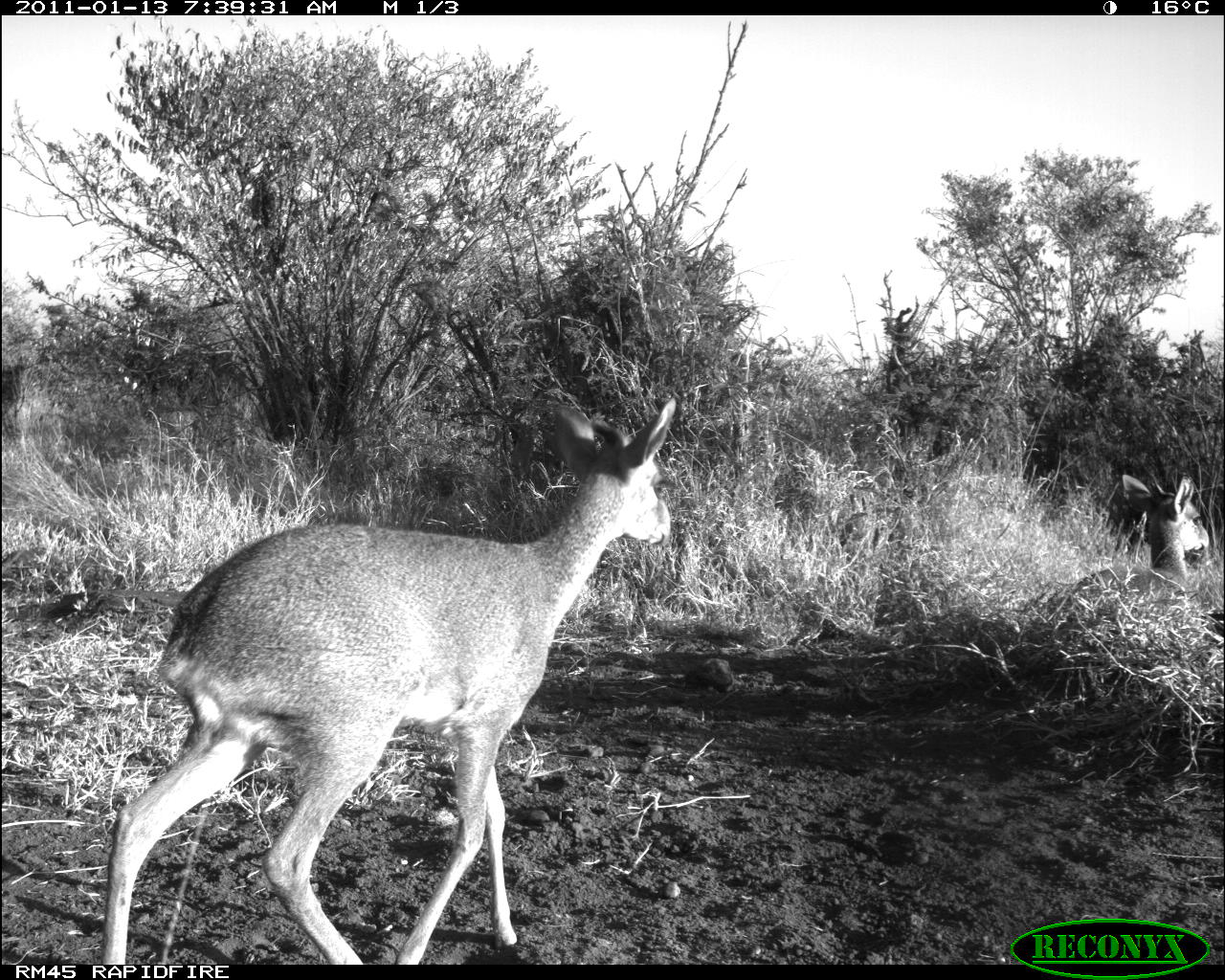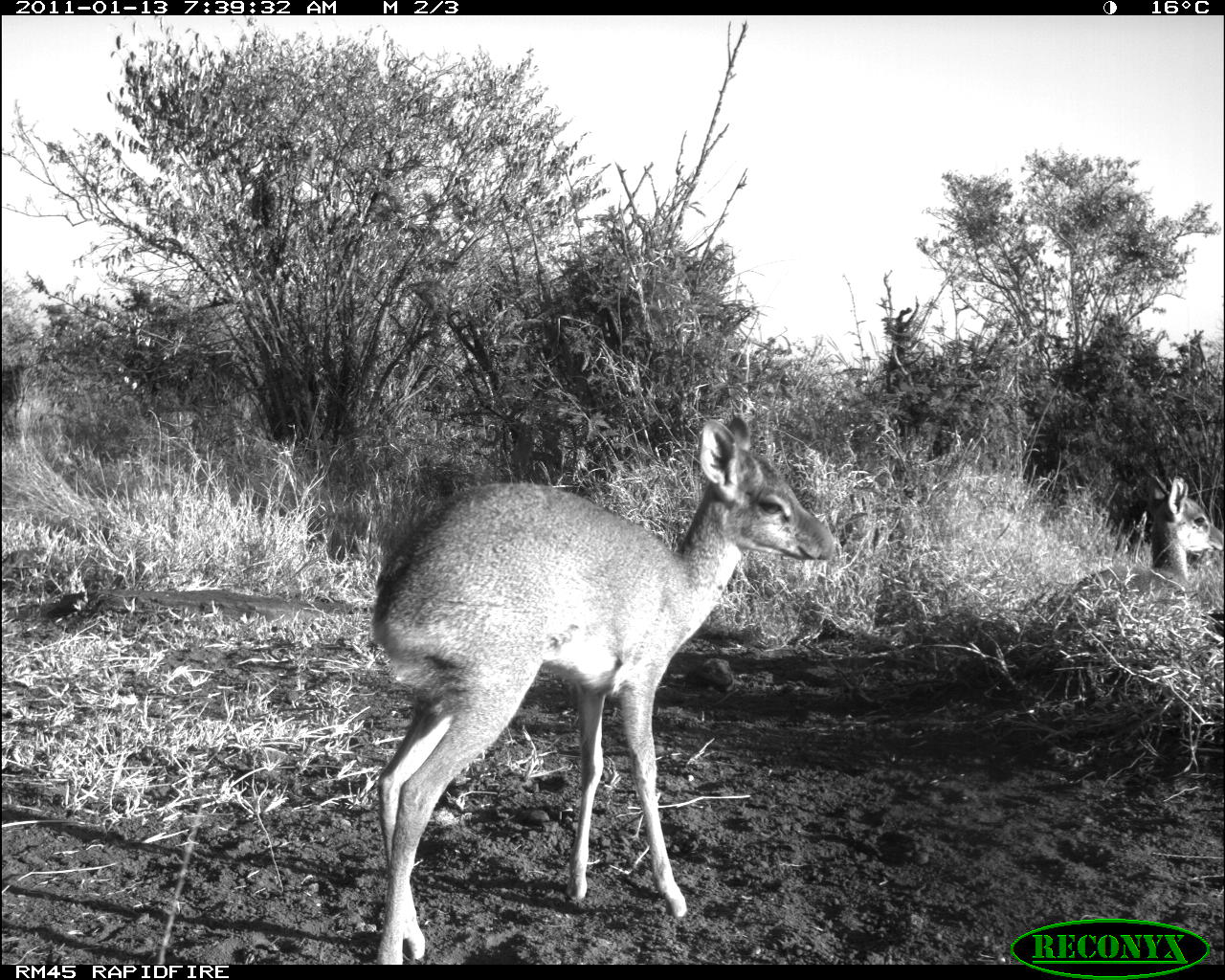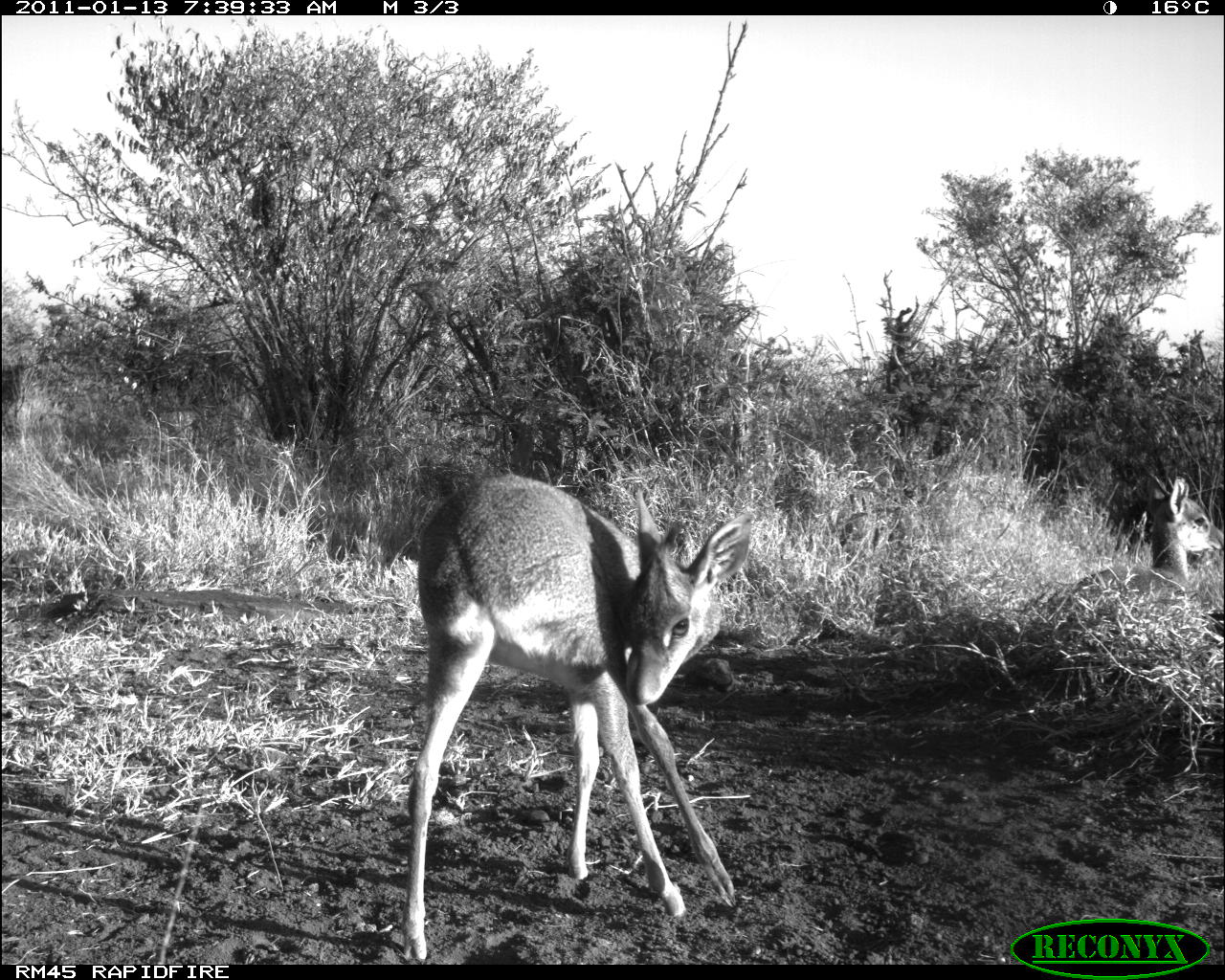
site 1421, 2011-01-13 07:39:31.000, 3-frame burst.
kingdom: Animalia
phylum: Chordata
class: Mammalia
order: Artiodactyla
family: Bovidae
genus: Madoqua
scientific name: Madoqua guentheri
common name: günther's dik-dik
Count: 2.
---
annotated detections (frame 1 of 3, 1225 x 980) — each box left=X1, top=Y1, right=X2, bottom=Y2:
madoqua guentheri: left=97, top=396, right=676, bottom=965; left=1069, top=473, right=1209, bottom=601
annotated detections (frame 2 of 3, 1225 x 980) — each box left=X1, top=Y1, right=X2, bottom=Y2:
madoqua guentheri: left=369, top=415, right=838, bottom=963; left=1071, top=474, right=1225, bottom=598